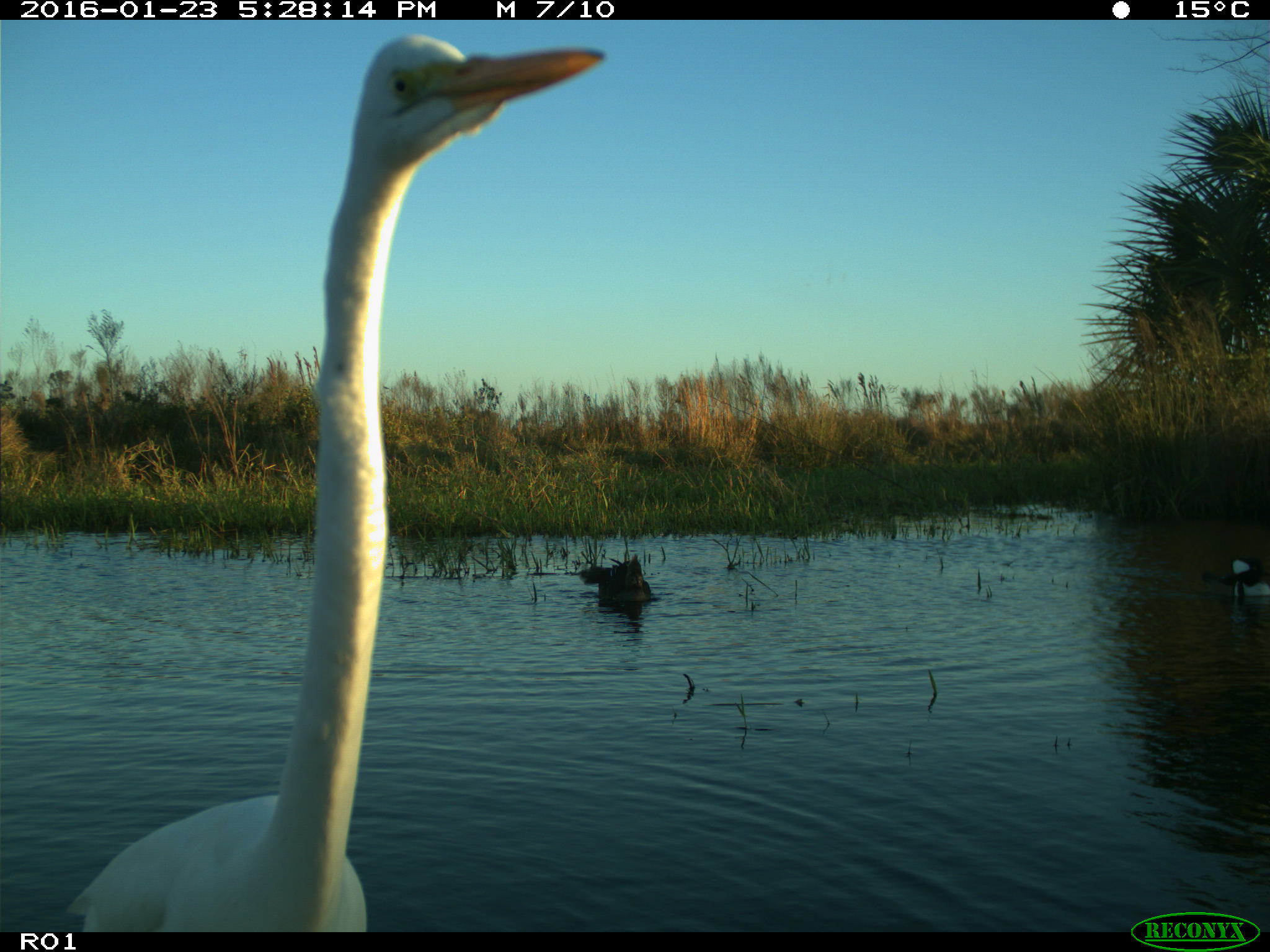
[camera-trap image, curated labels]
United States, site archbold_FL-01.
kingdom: Animalia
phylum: Chordata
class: Aves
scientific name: Aves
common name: birds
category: unidentified bird